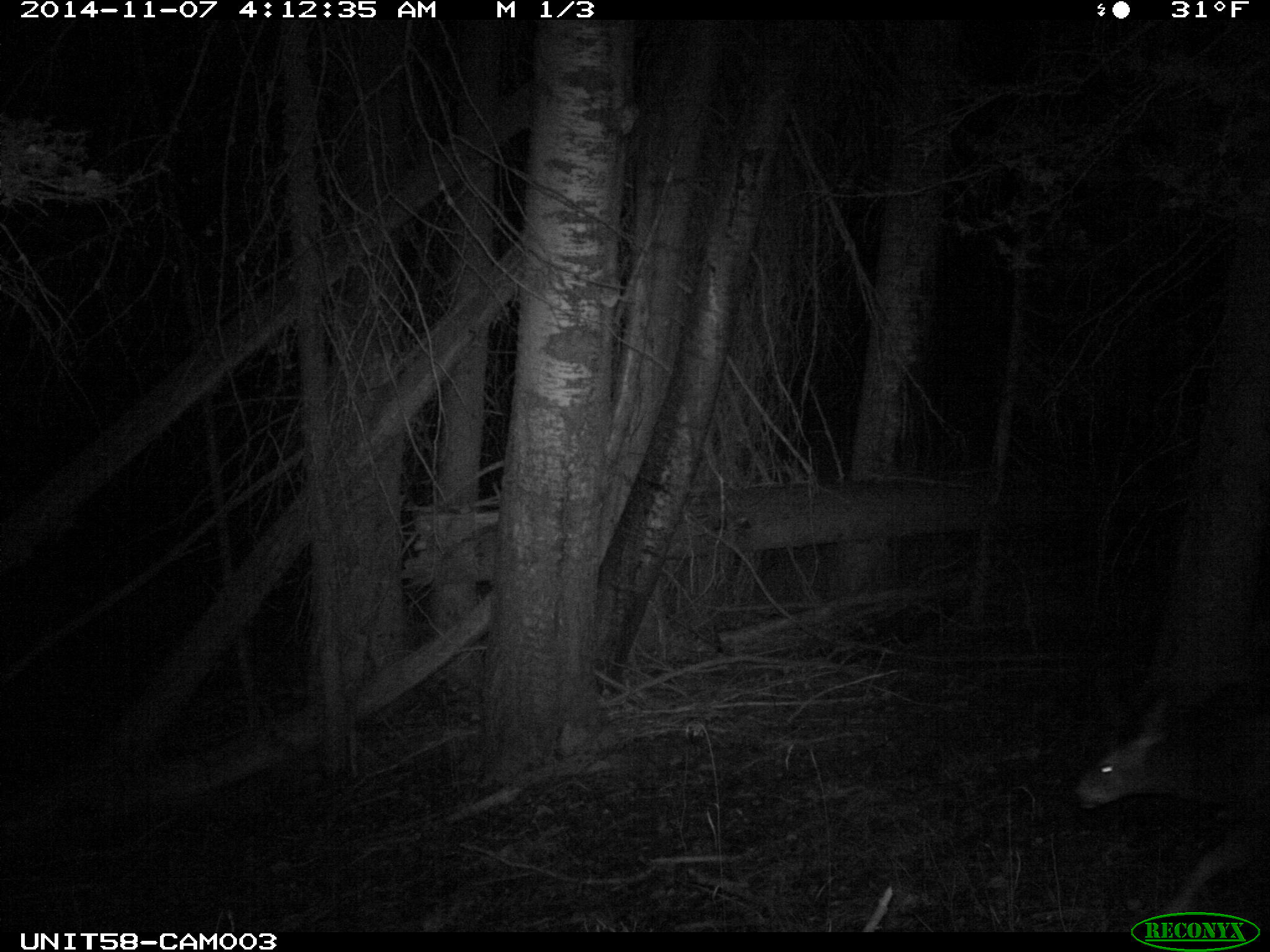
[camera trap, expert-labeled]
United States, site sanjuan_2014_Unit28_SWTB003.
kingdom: Animalia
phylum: Chordata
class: Mammalia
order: Artiodactyla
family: Cervidae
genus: Odocoileus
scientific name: Odocoileus hemionus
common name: mule deer